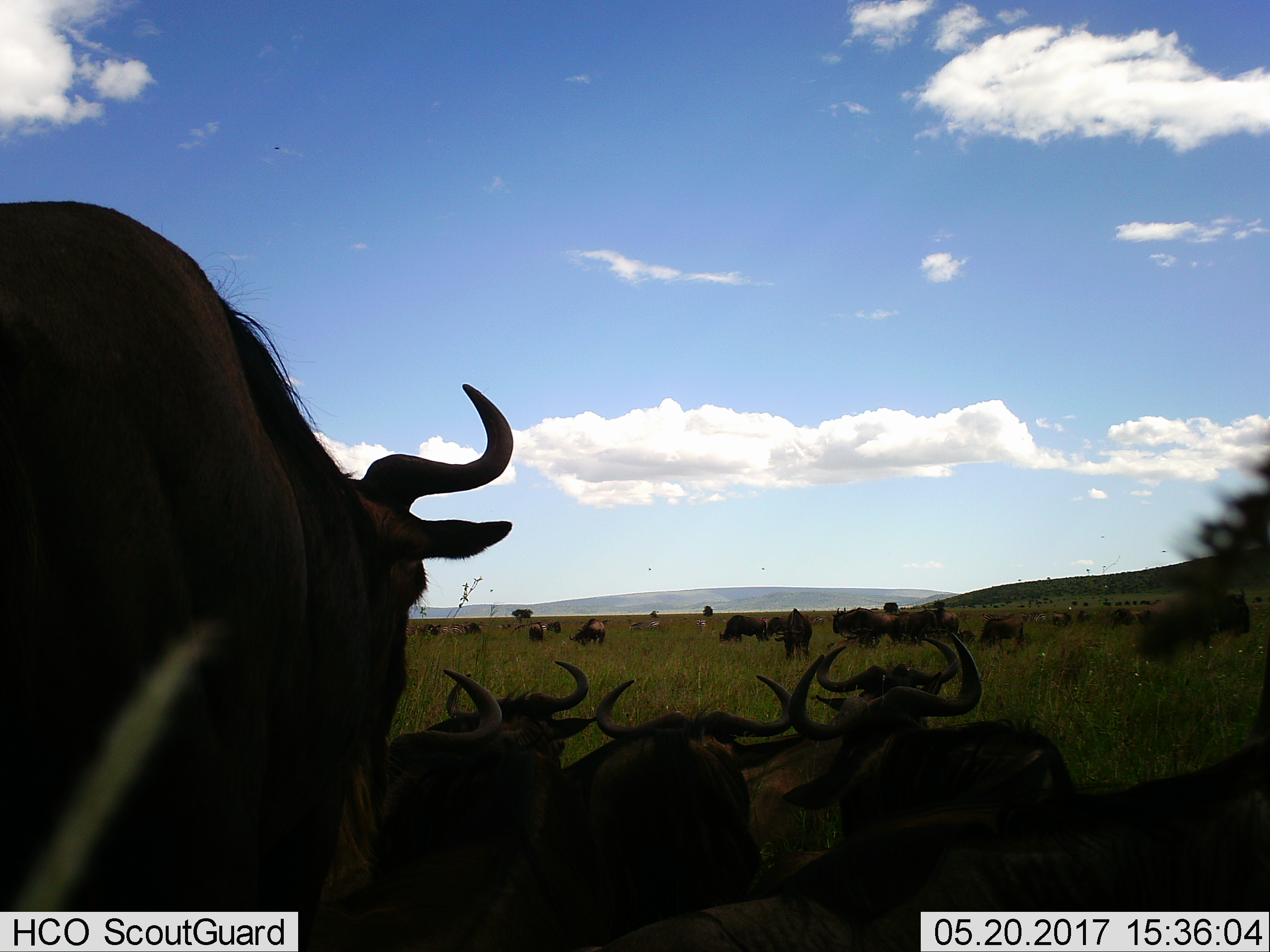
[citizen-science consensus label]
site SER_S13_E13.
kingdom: Animalia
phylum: Chordata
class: Mammalia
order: Artiodactyla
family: Bovidae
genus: Connochaetes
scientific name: Connochaetes taurinus taurinus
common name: blue wildebeest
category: wildebeestblue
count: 11-50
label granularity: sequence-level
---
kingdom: Animalia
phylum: Chordata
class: Mammalia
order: Perissodactyla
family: Equidae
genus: Equus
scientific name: Equus quagga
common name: plains zebra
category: zebraplains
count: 5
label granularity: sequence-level